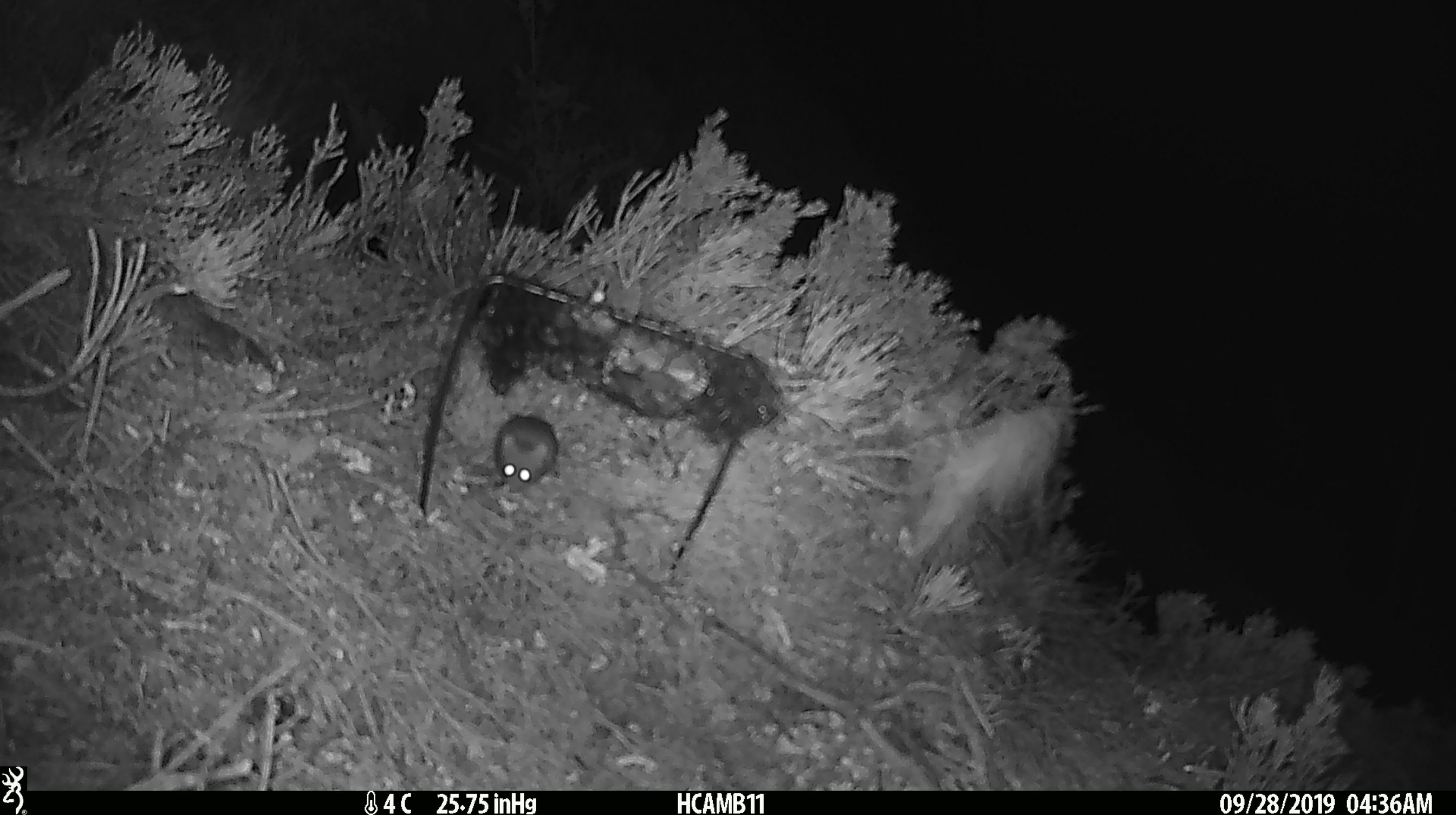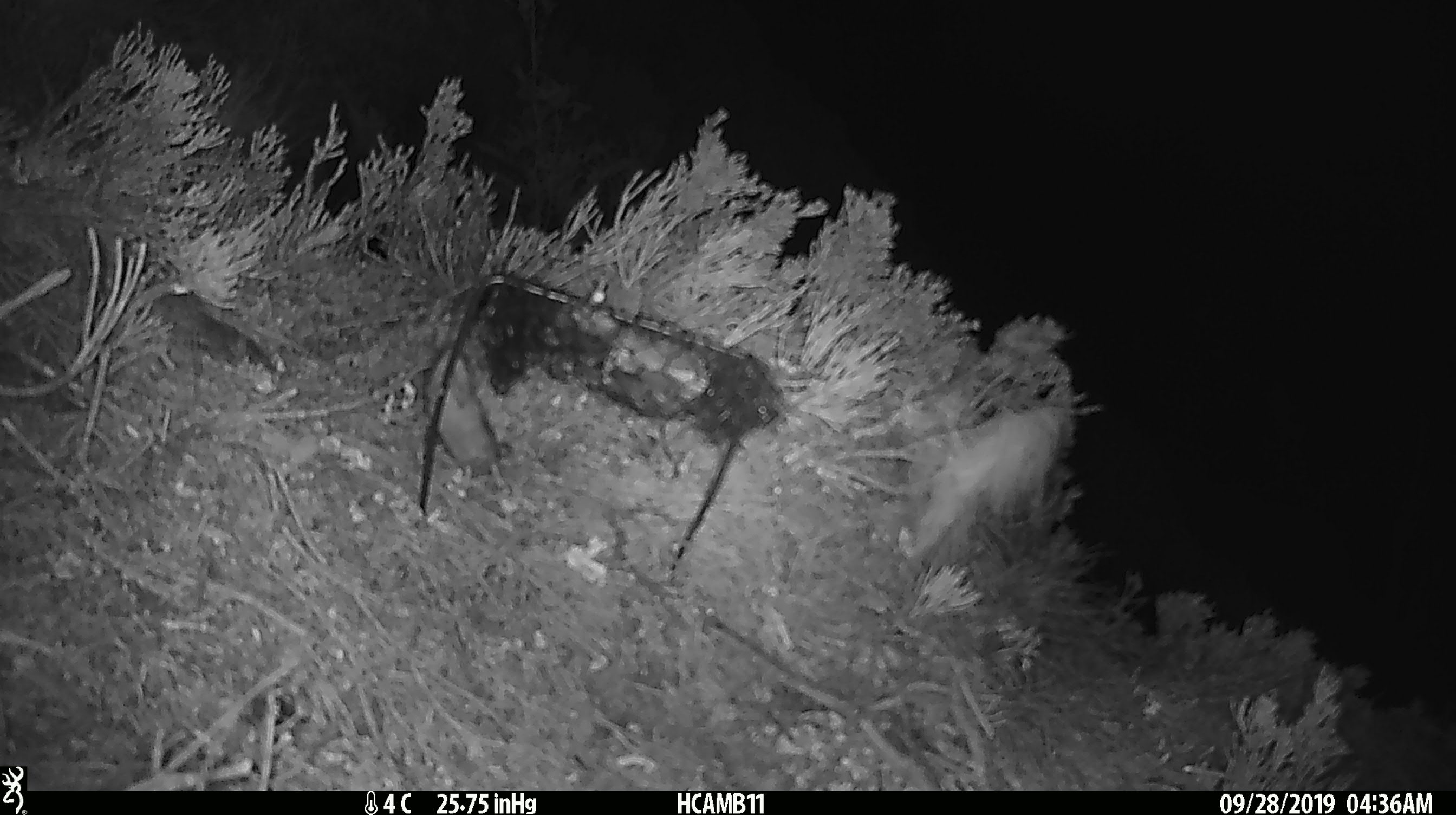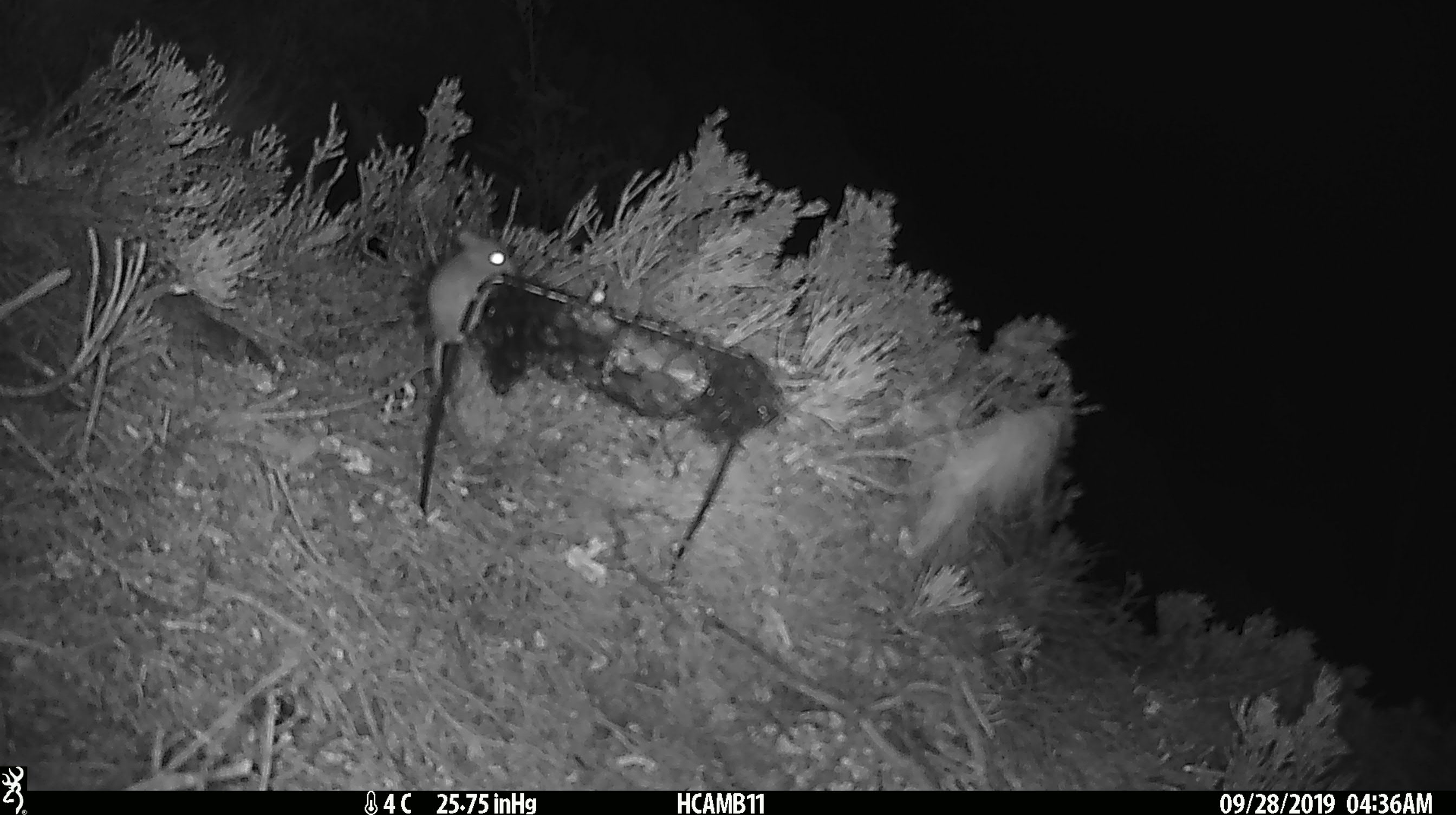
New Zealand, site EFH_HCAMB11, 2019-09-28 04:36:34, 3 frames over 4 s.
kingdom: Animalia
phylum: Chordata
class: Mammalia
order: Rodentia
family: Muridae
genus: Mus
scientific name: Mus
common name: mouse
Mouse (Mus).